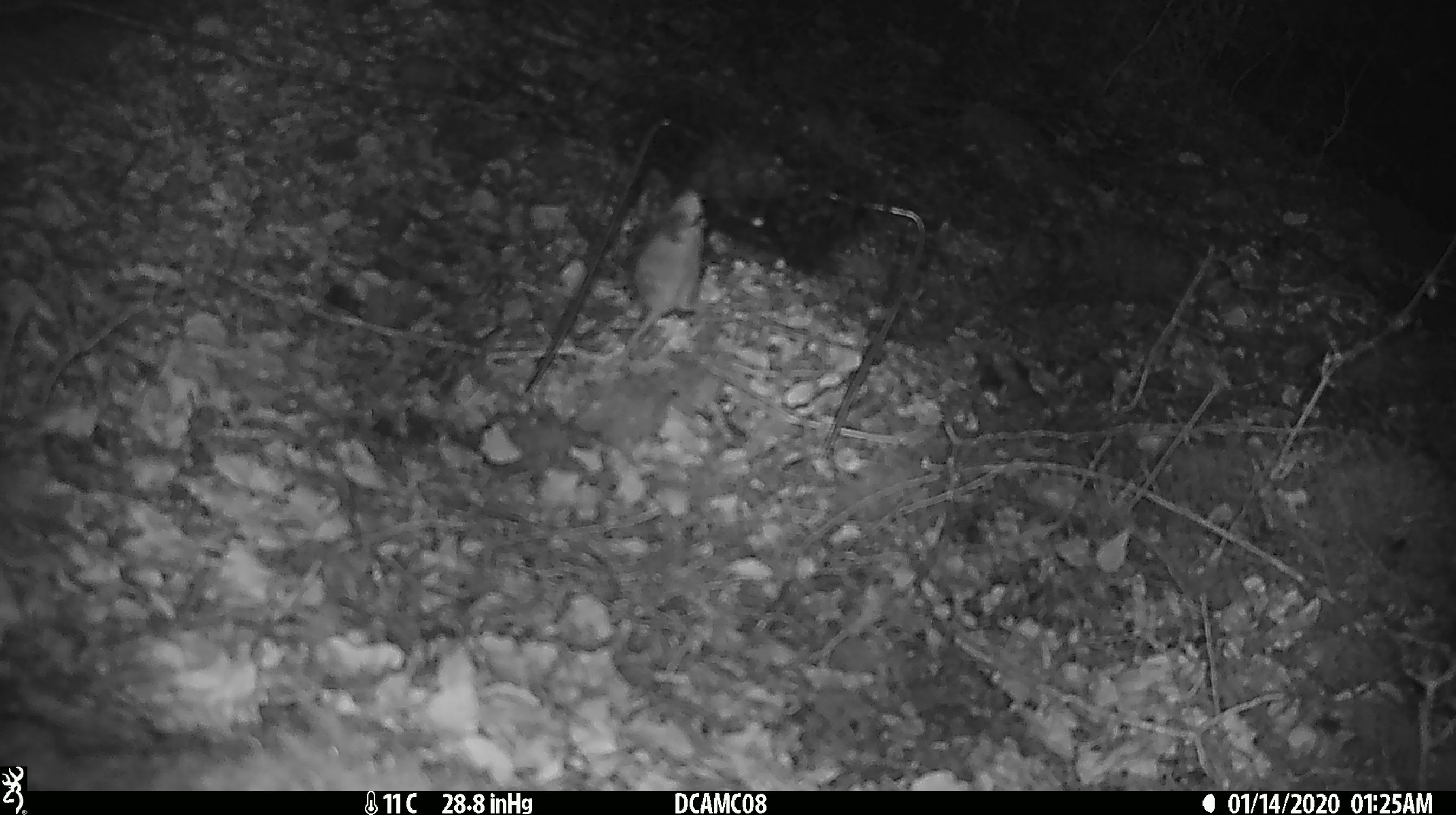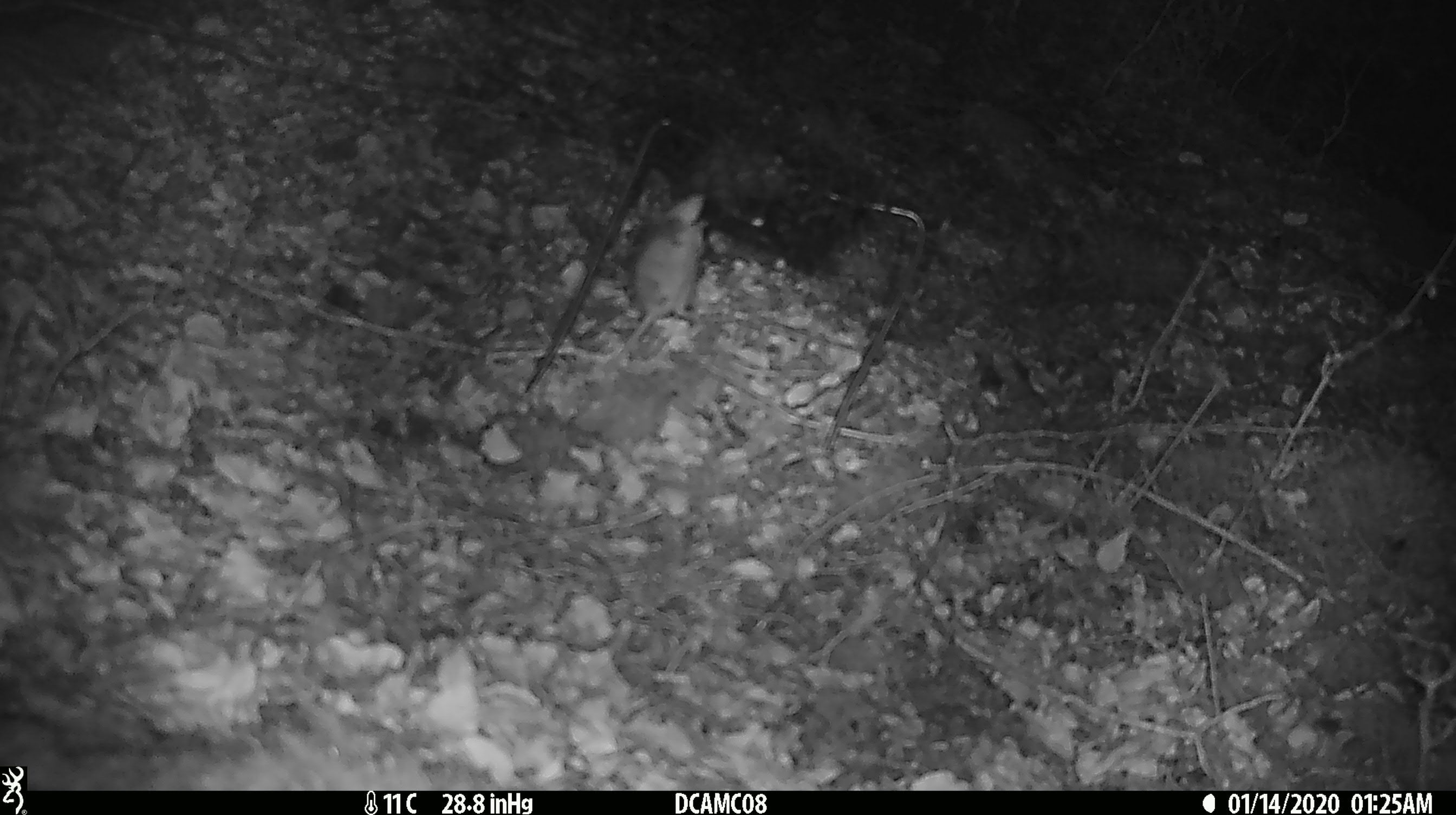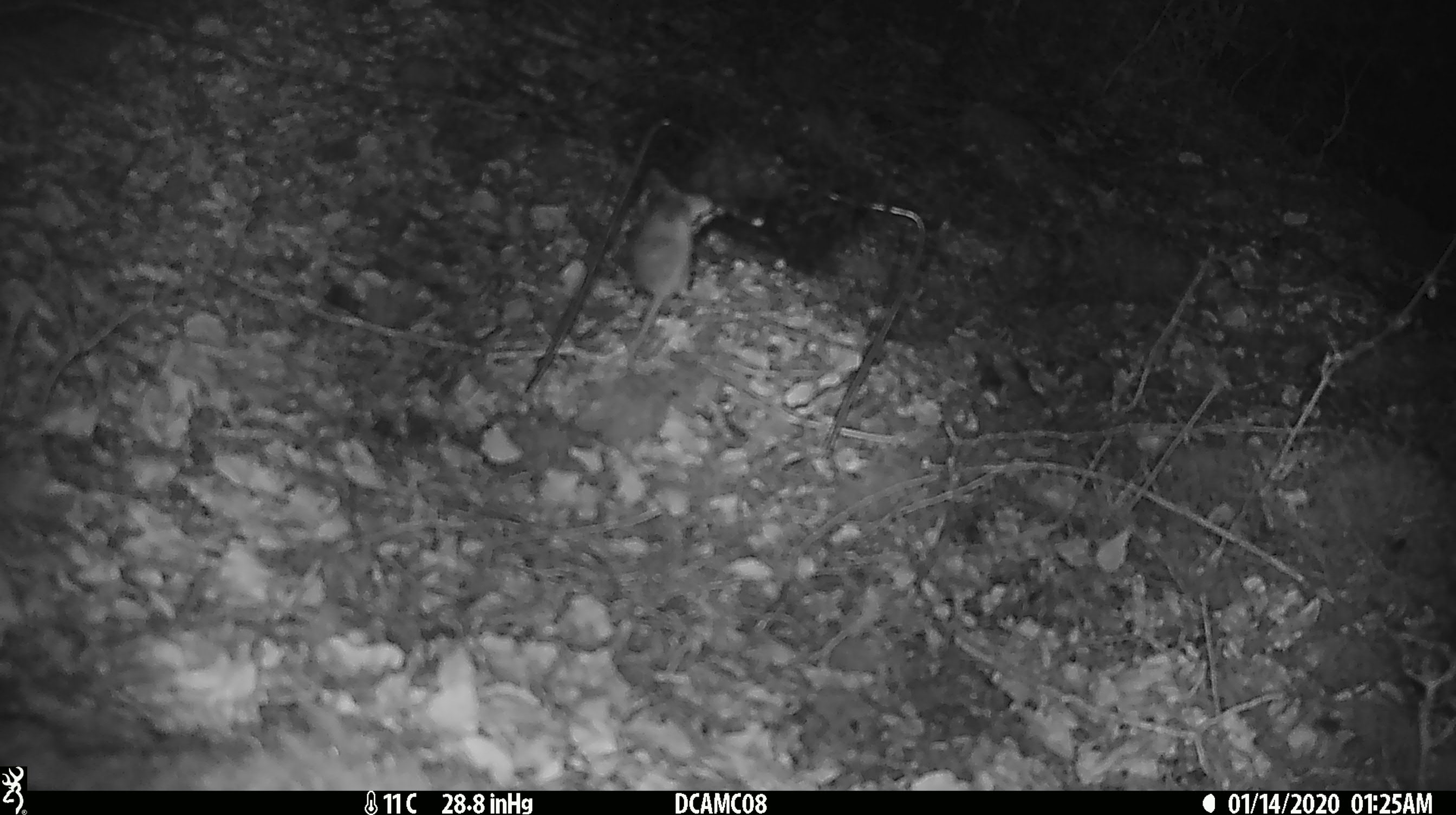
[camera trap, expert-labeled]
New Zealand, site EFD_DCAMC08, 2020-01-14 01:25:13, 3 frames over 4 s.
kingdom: Animalia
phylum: Chordata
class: Mammalia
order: Rodentia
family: Muridae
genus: Mus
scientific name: Mus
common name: mouse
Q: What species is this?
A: Mouse (Mus).